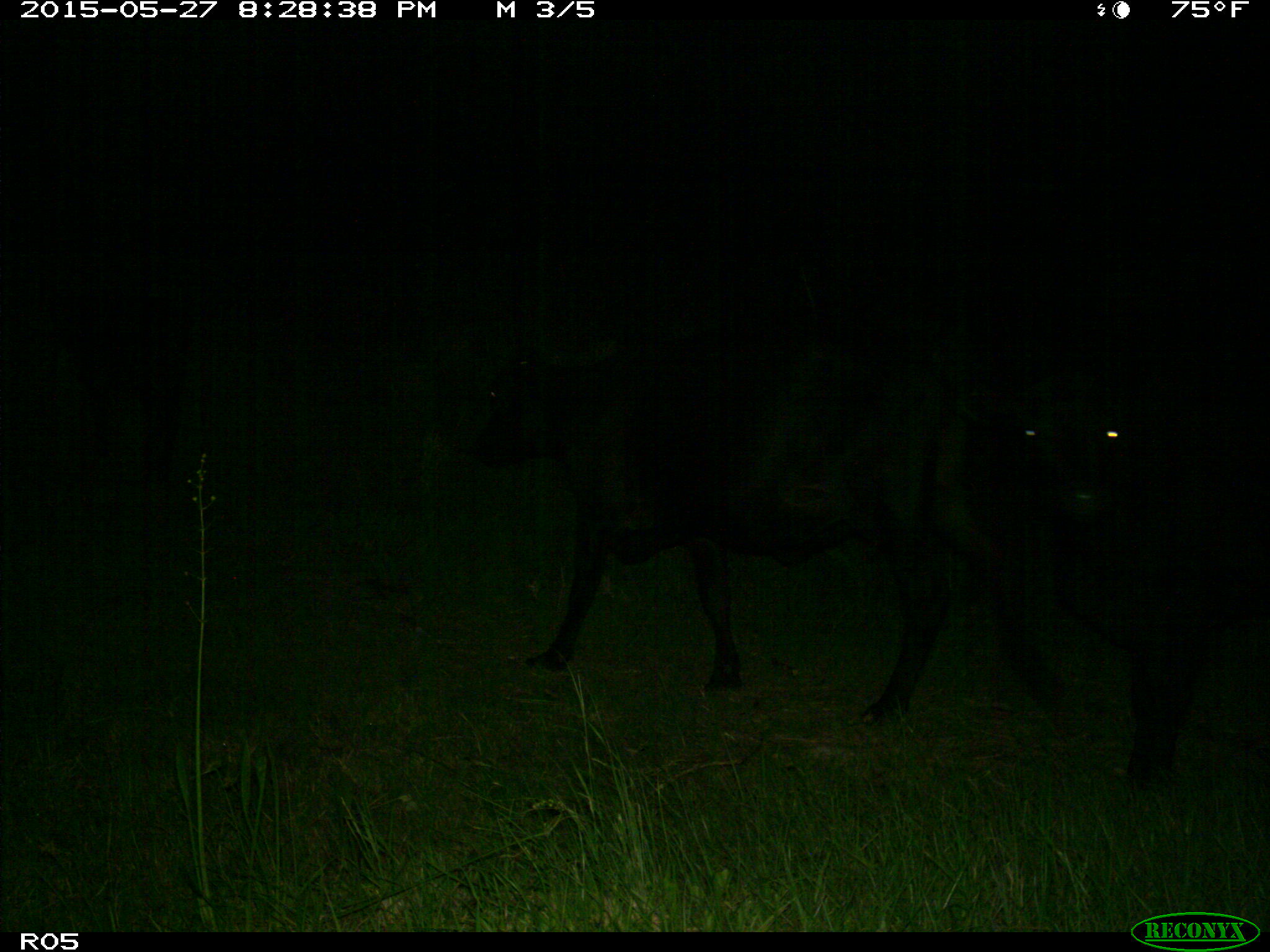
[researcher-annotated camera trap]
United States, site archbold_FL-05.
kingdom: Animalia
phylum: Chordata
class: Mammalia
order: Artiodactyla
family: Bovidae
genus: Bos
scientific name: Bos taurus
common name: domestic cow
Bos taurus (domestic cow).